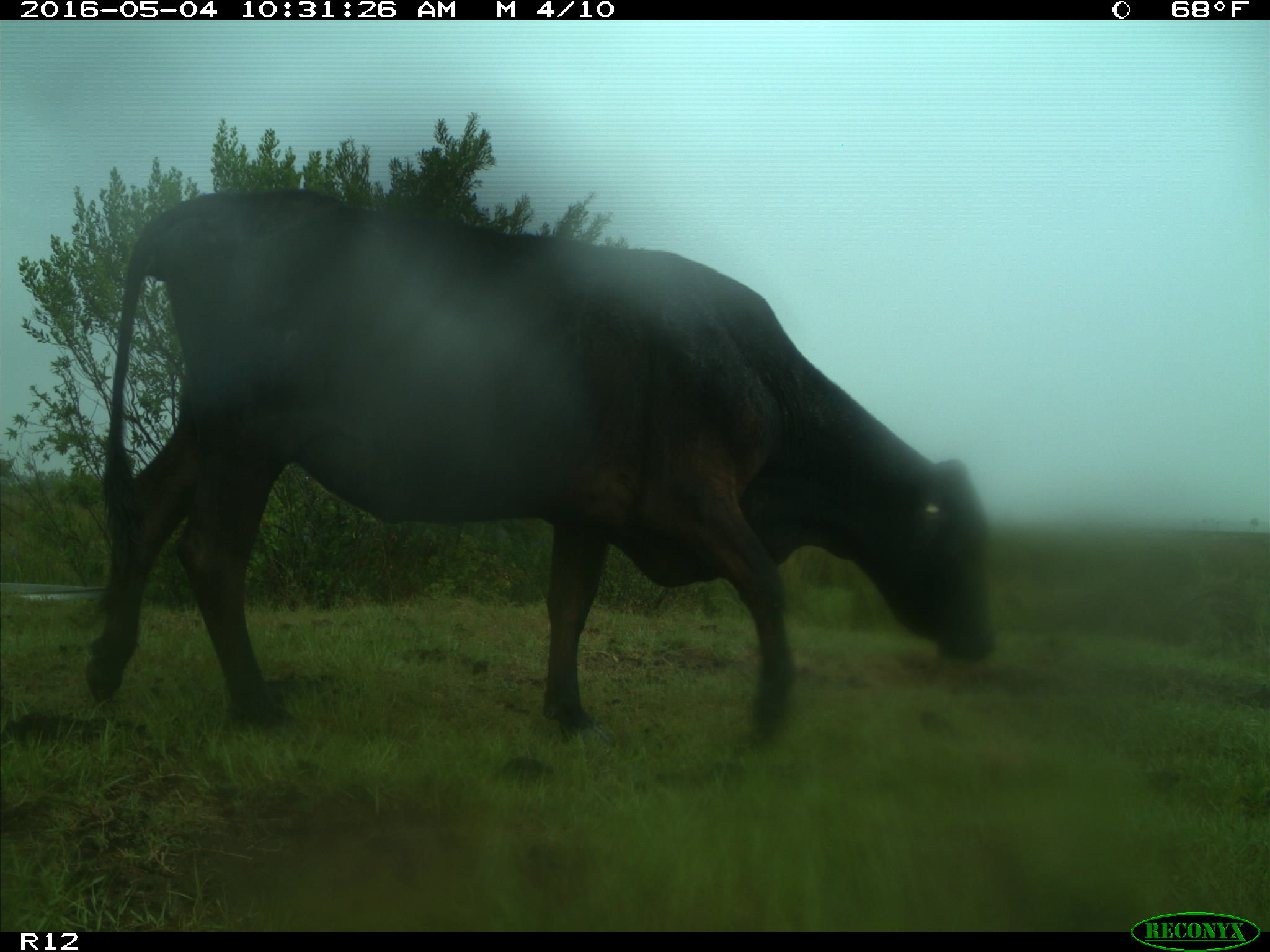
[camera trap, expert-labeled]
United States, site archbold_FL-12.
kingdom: Animalia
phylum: Chordata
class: Mammalia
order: Artiodactyla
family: Bovidae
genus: Bos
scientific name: Bos taurus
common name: domestic cow